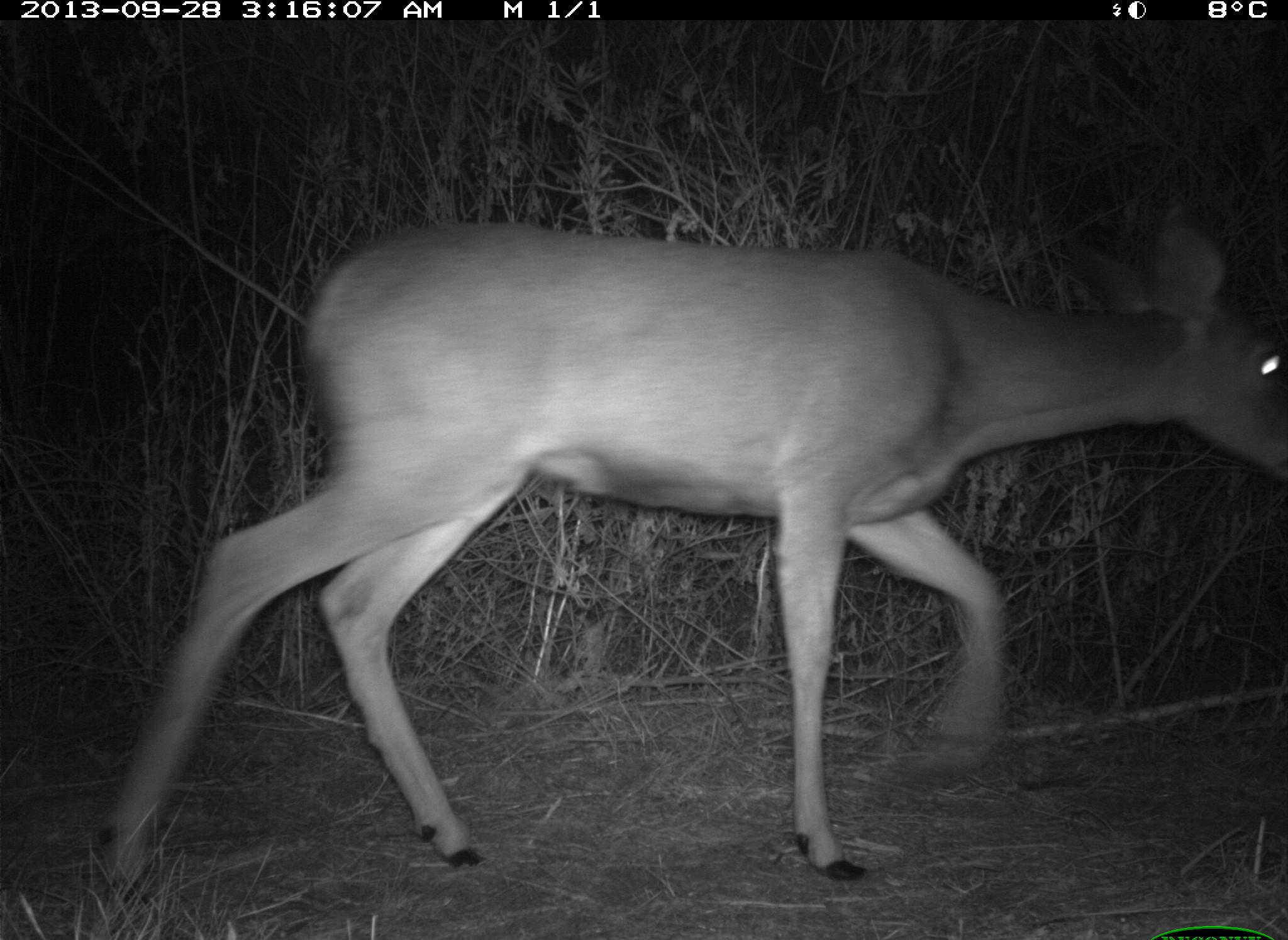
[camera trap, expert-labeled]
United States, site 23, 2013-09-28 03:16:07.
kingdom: Animalia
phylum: Chordata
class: Mammalia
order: Artiodactyla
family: Cervidae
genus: Odocoileus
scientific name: Odocoileus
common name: deer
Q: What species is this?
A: Deer (Odocoileus).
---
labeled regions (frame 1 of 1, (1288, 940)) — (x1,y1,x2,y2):
deer: (87,201,1288,879)